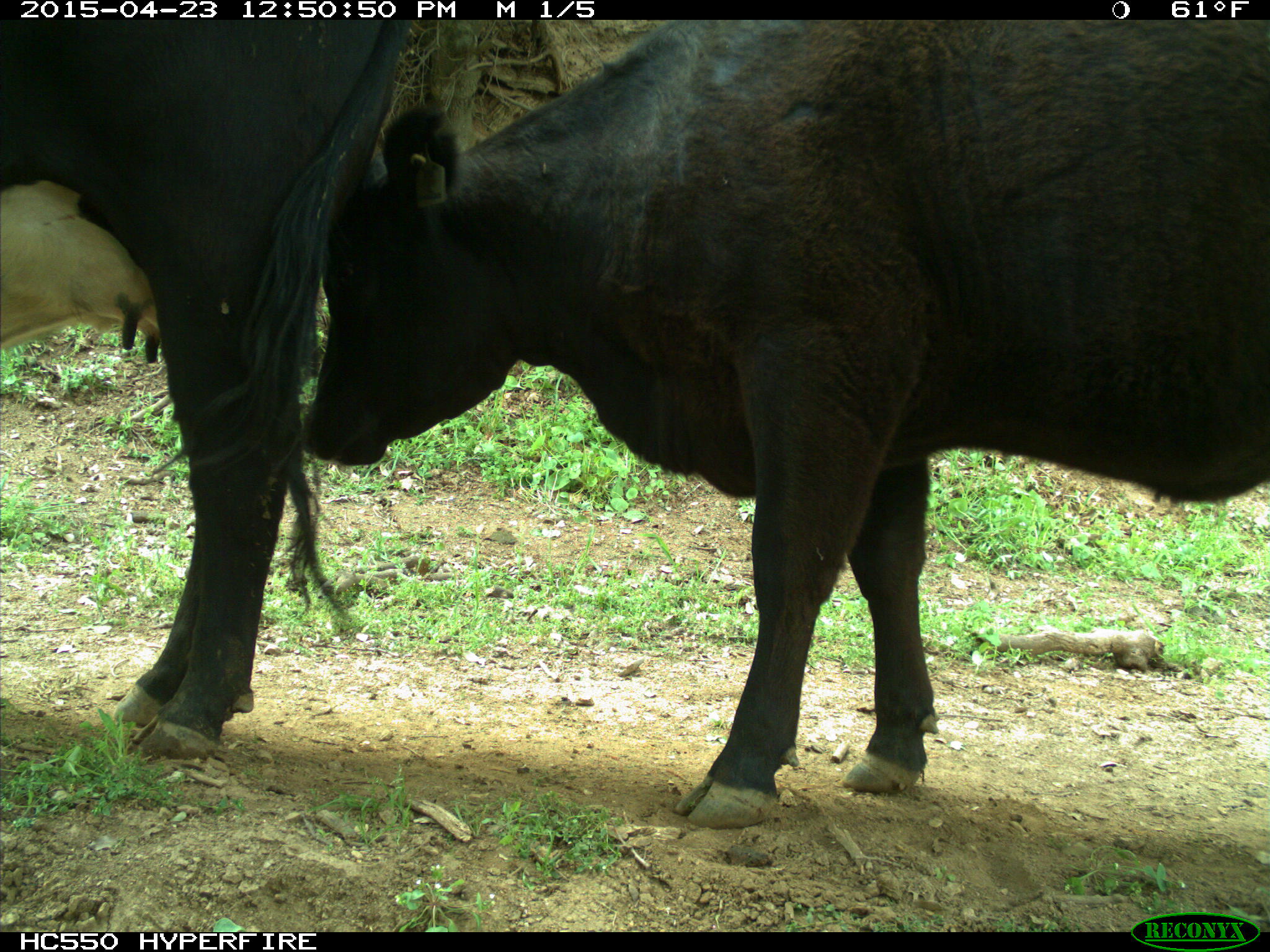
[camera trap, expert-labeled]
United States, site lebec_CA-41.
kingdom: Animalia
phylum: Chordata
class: Mammalia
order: Artiodactyla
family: Bovidae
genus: Bos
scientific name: Bos taurus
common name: domestic cow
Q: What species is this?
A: Bos taurus (domestic cow).